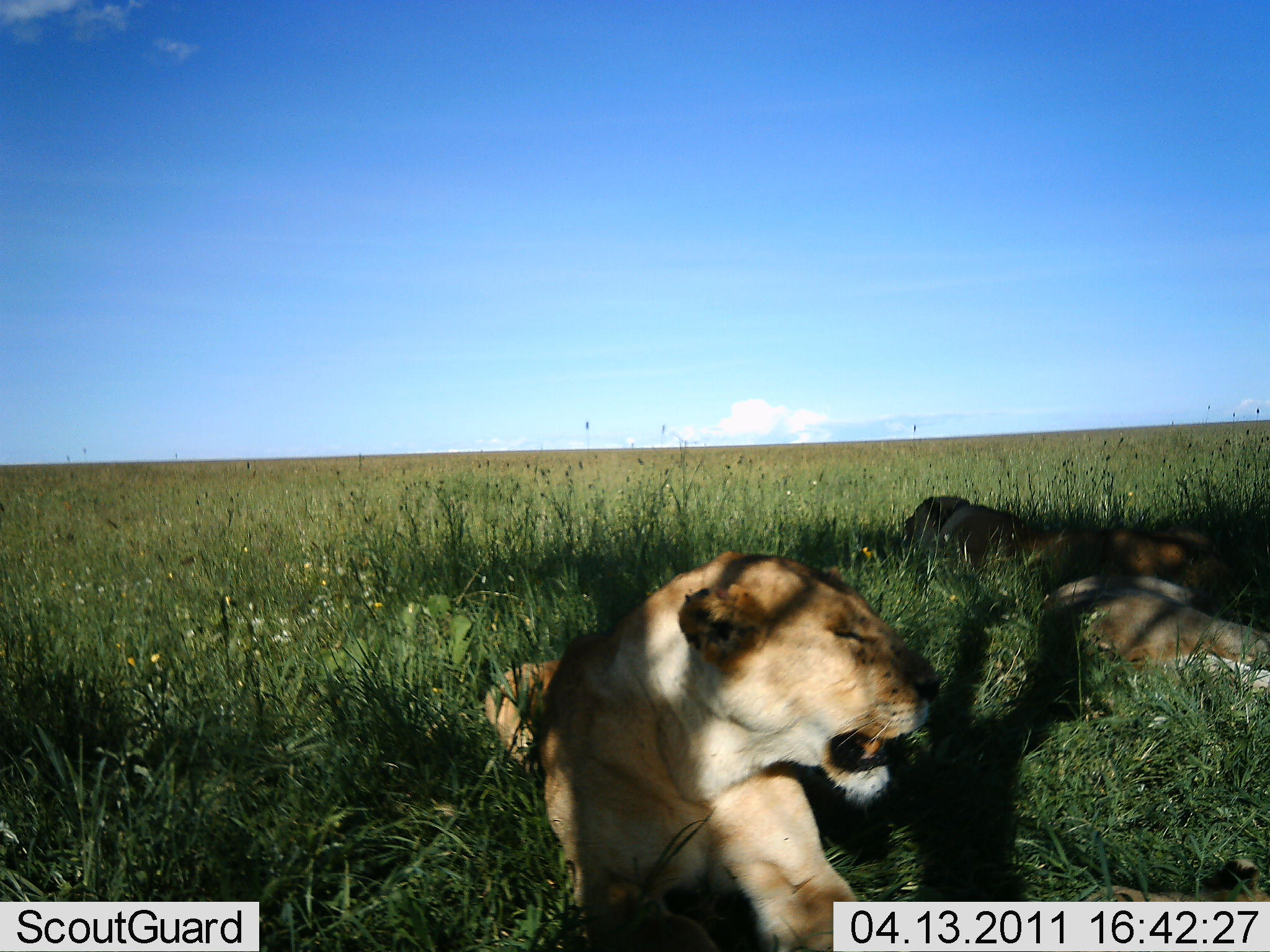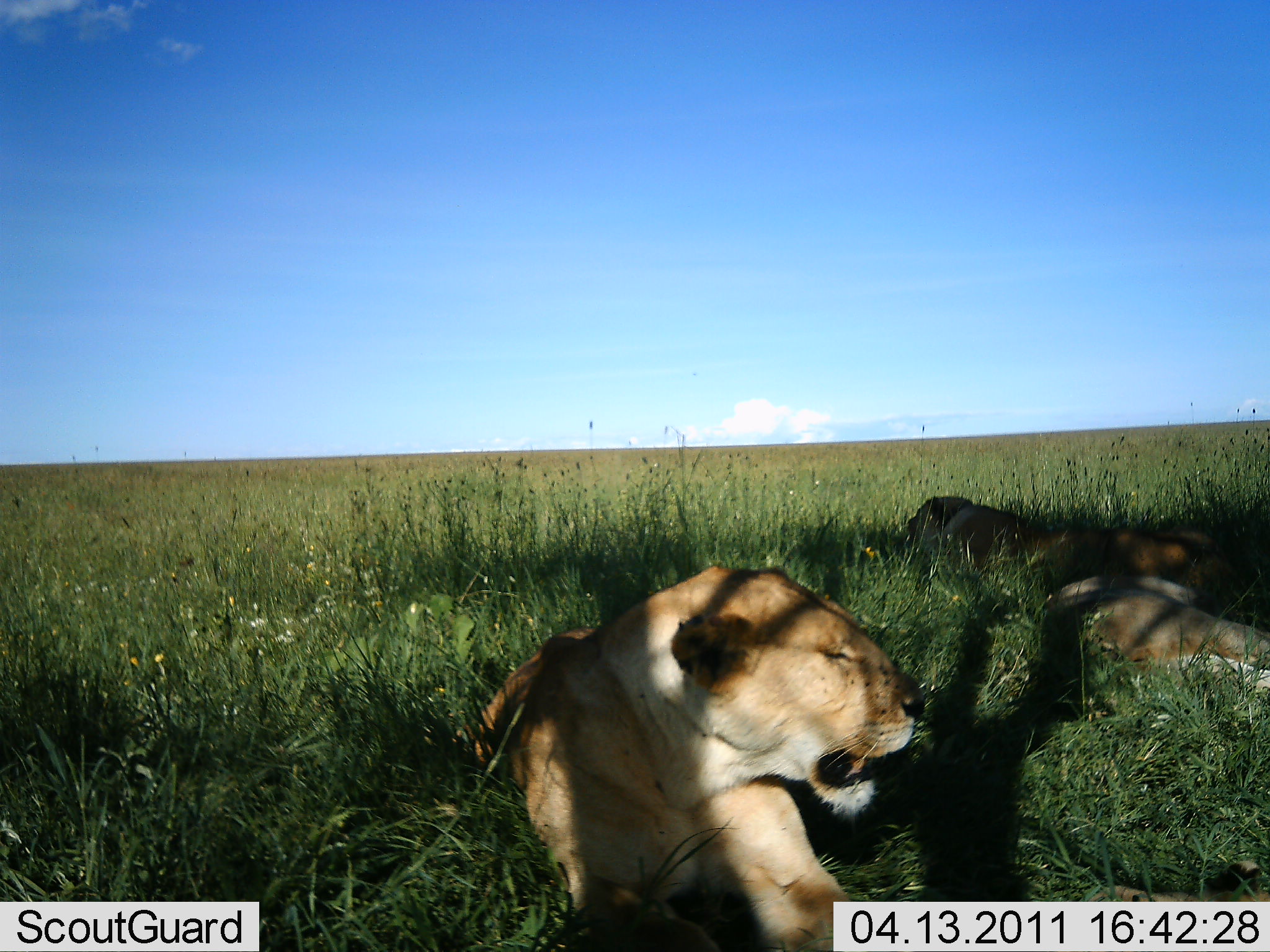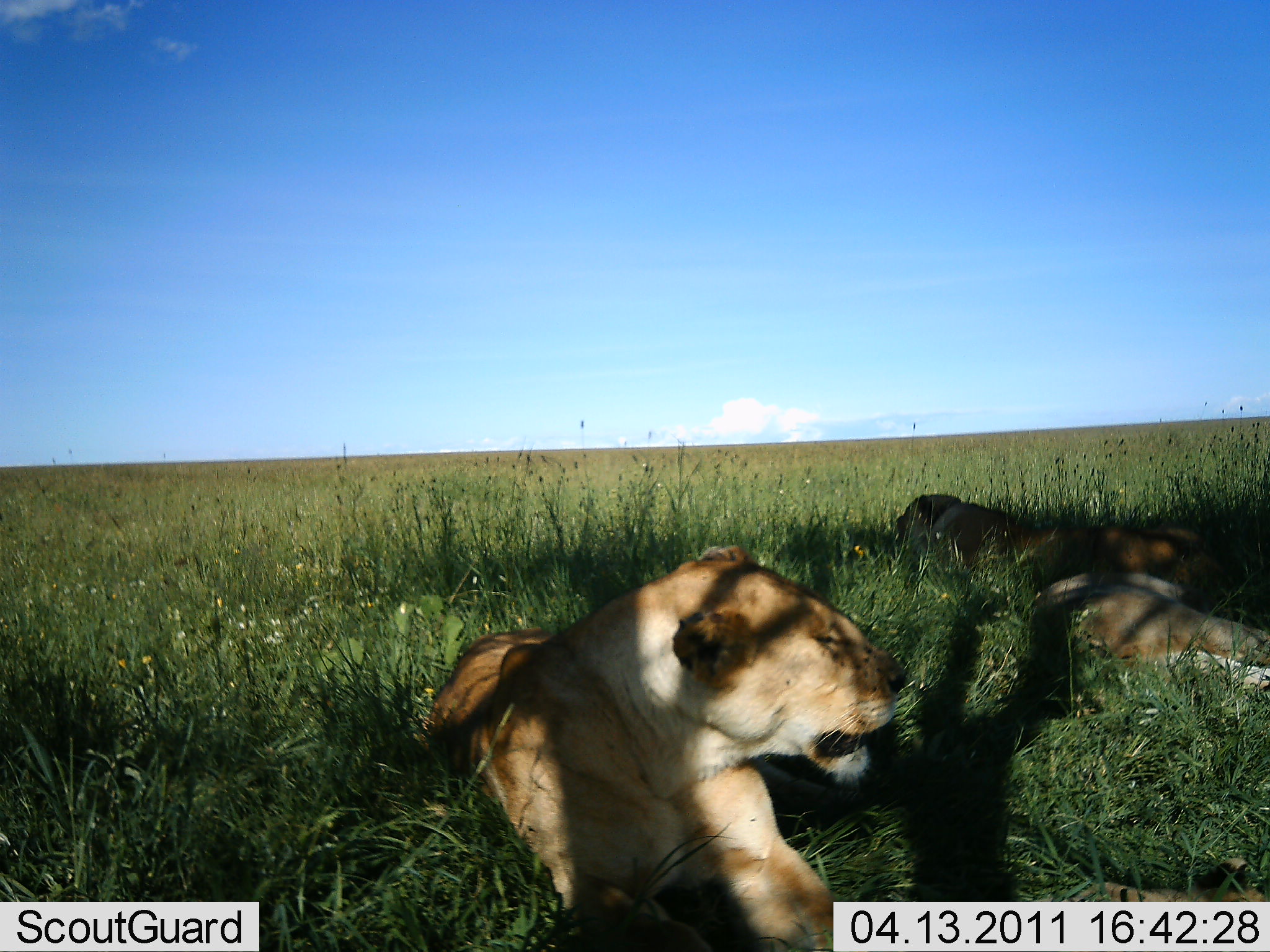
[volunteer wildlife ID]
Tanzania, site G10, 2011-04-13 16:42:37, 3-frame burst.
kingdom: Animalia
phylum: Chordata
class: Mammalia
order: Carnivora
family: Felidae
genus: Panthera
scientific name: Panthera leo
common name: lion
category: lionfemale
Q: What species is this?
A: Lionfemale (lion) (Panthera leo).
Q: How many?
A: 3.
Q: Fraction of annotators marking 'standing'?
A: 0%.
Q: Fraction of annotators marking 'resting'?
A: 100%.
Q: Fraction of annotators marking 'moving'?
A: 0%.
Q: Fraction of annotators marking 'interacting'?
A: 0%.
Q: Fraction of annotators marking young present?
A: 0%.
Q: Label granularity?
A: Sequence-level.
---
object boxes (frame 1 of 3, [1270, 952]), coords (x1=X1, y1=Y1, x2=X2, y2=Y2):
animal: (x1=478, y1=541, x2=952, y2=952); (x1=1001, y1=516, x2=1249, y2=623); (x1=1060, y1=579, x2=1270, y2=702); (x1=891, y1=494, x2=1020, y2=591); (x1=1024, y1=573, x2=1203, y2=642)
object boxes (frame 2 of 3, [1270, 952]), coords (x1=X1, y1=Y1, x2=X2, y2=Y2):
animal: (x1=417, y1=558, x2=934, y2=952); (x1=992, y1=512, x2=1255, y2=610); (x1=1068, y1=584, x2=1270, y2=709); (x1=898, y1=493, x2=1081, y2=586); (x1=1030, y1=570, x2=1206, y2=634)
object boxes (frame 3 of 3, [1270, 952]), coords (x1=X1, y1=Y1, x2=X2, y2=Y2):
animal: (x1=417, y1=537, x2=917, y2=952); (x1=1020, y1=509, x2=1265, y2=607); (x1=1052, y1=590, x2=1270, y2=695); (x1=1020, y1=563, x2=1210, y2=654); (x1=882, y1=483, x2=1045, y2=585)